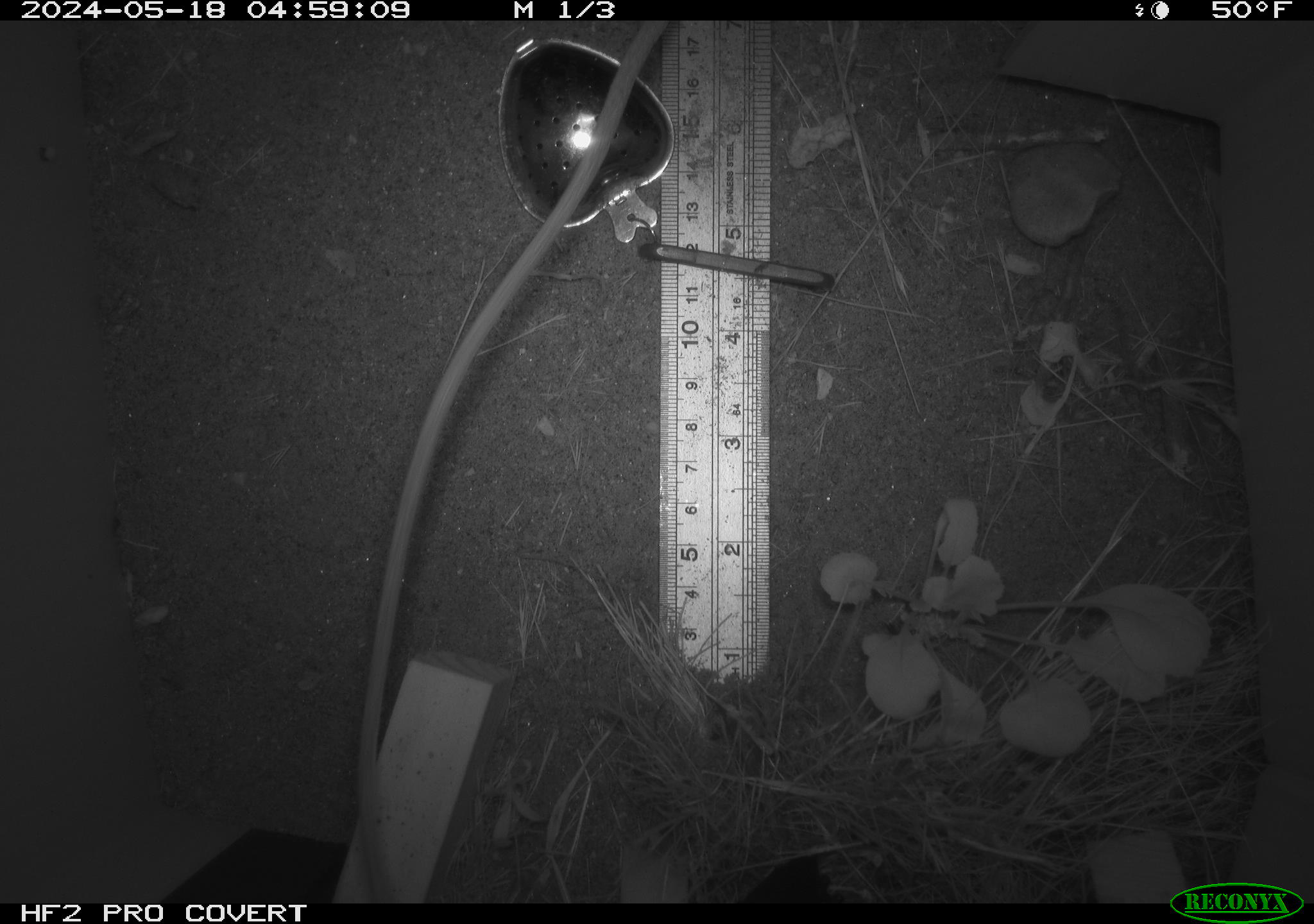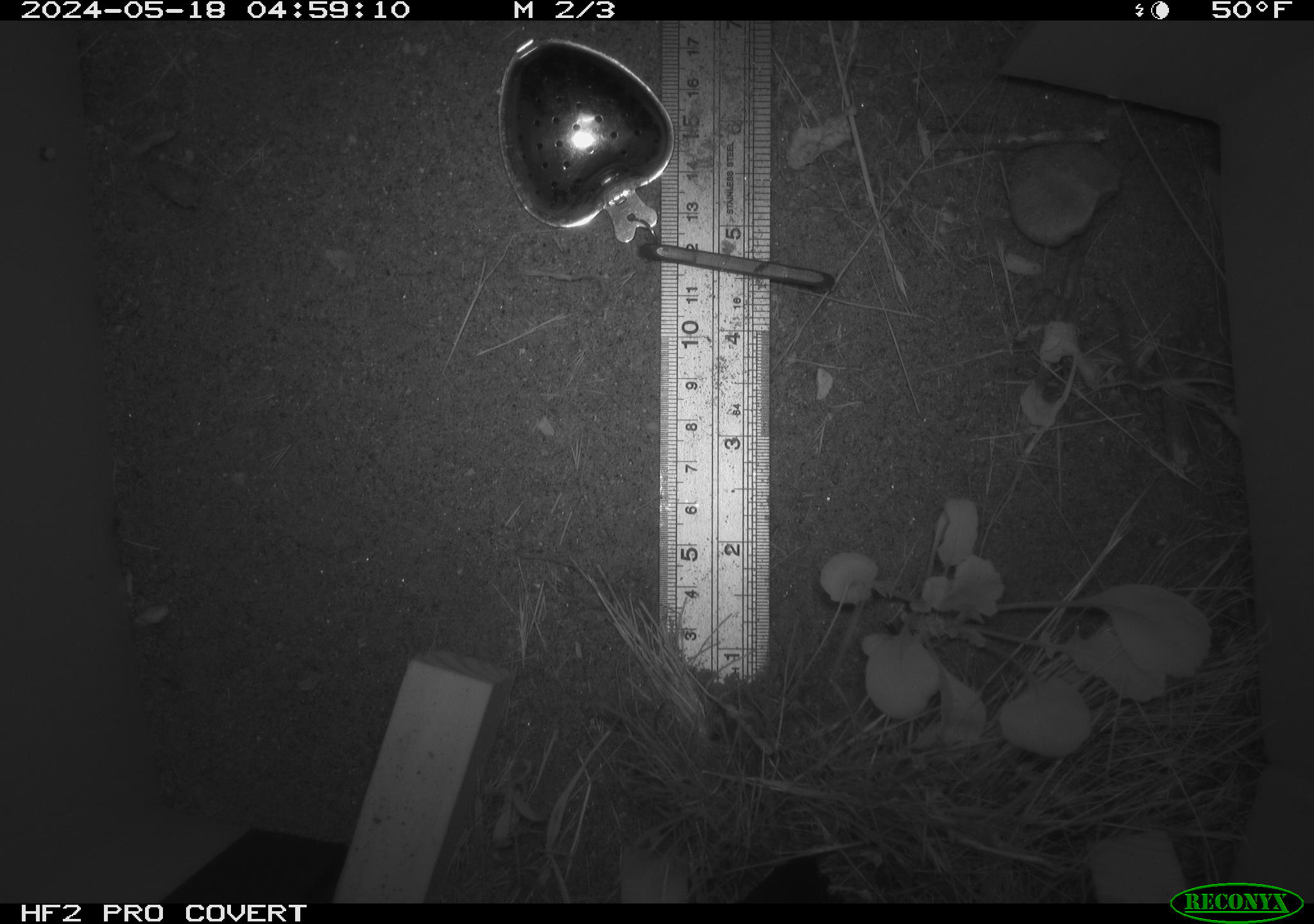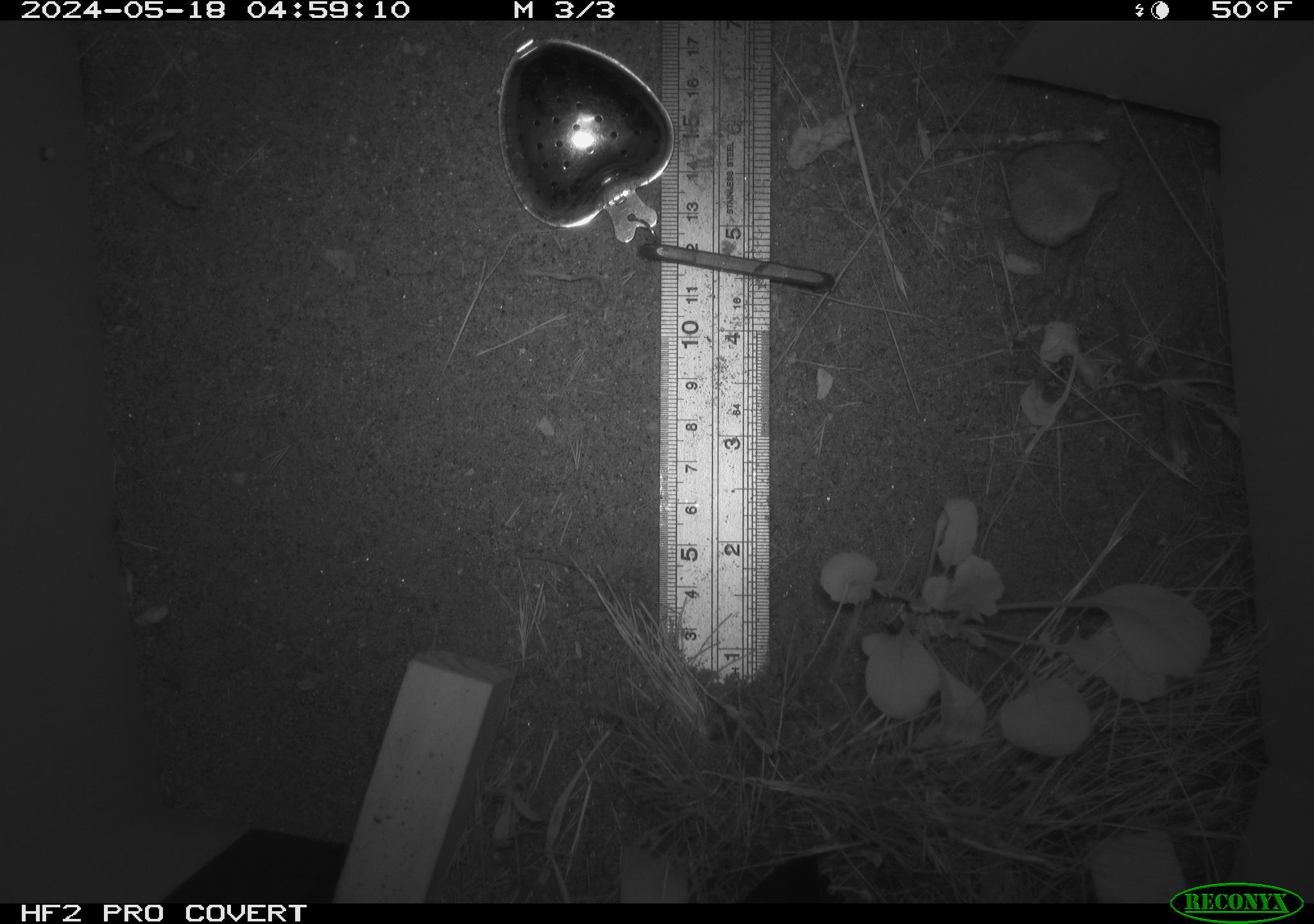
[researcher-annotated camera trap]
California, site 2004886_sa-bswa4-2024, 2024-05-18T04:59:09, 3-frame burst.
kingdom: Animalia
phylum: Chordata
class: Mammalia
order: Rodentia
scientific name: Rodentia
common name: rodent